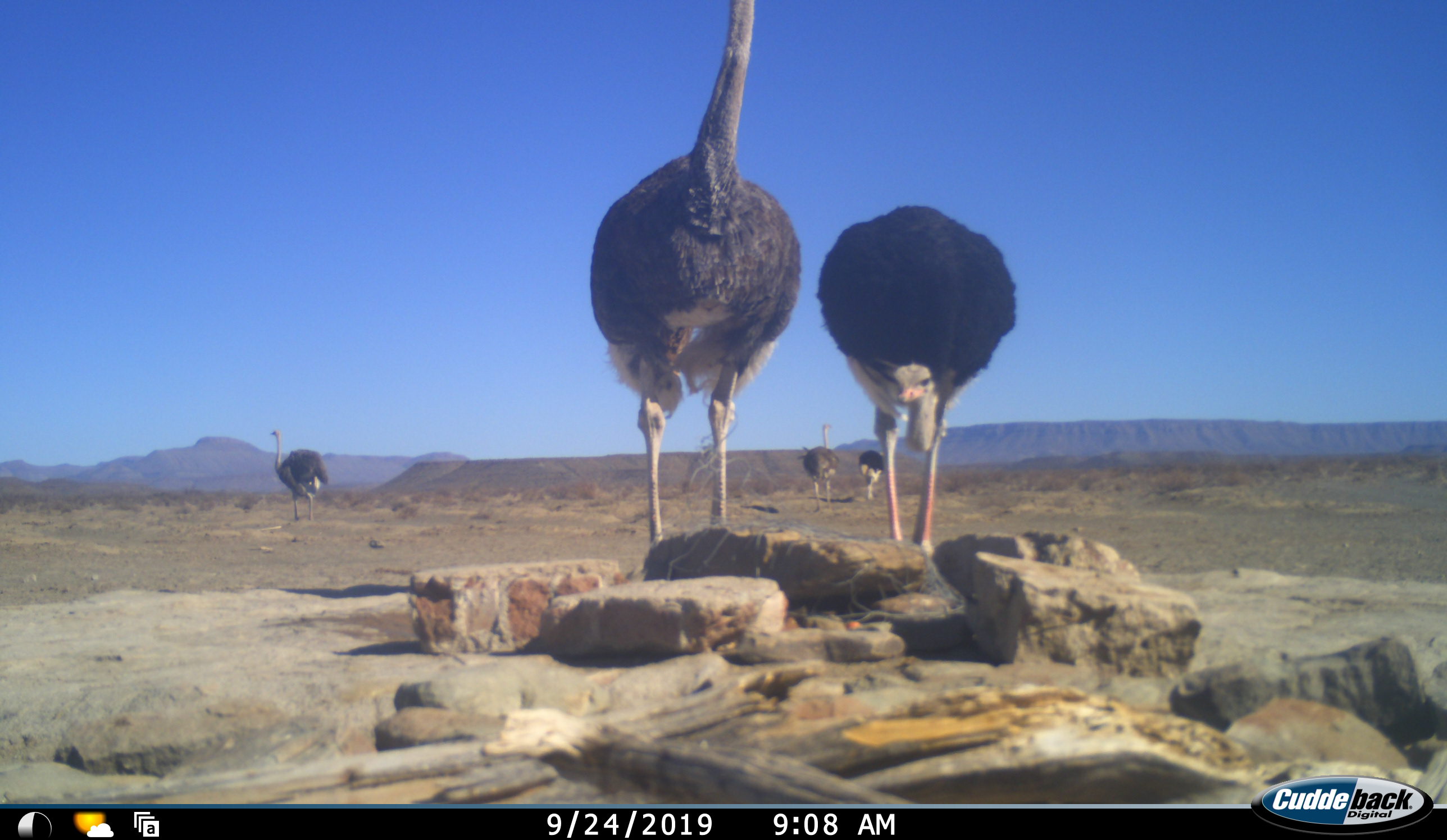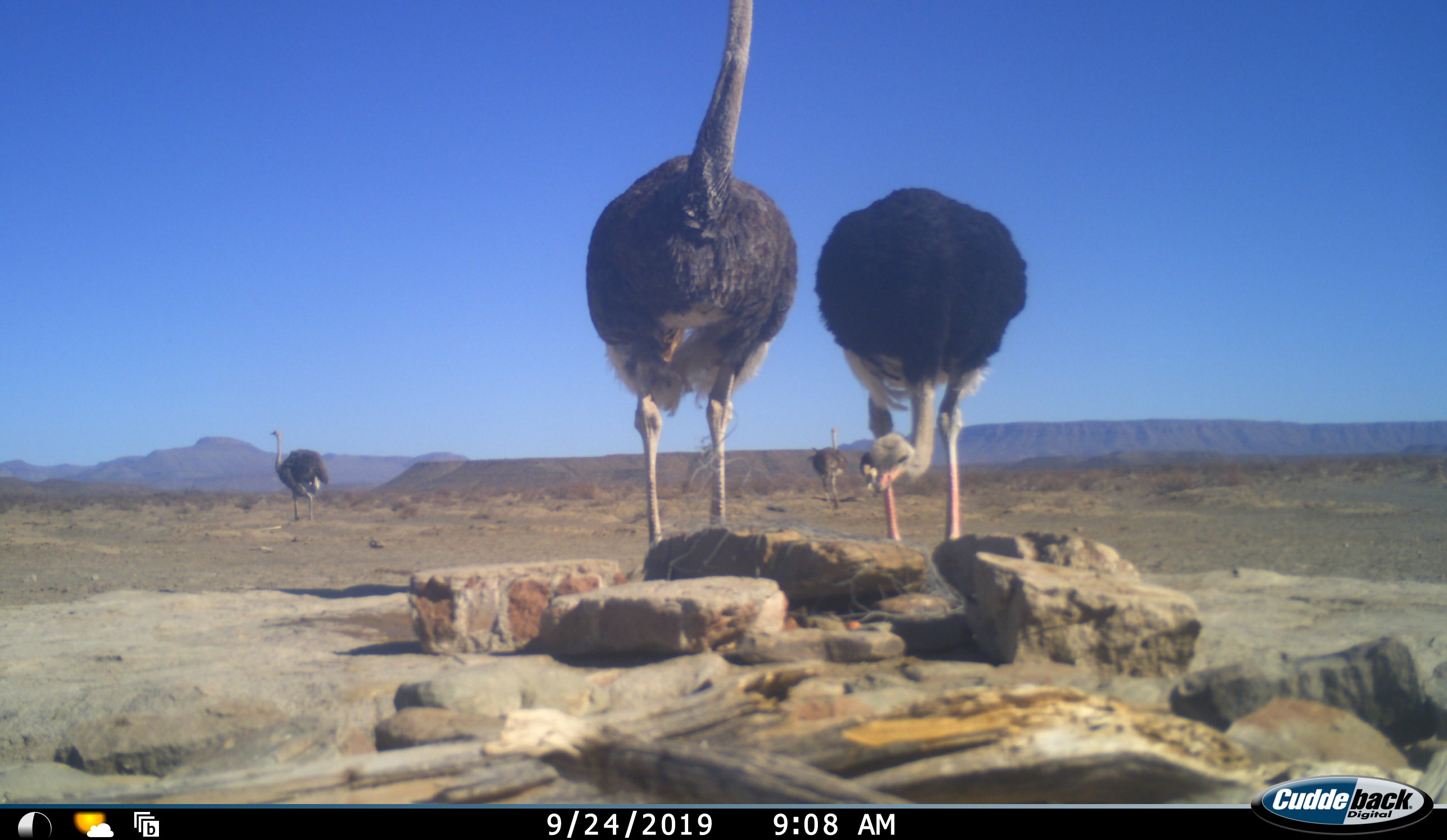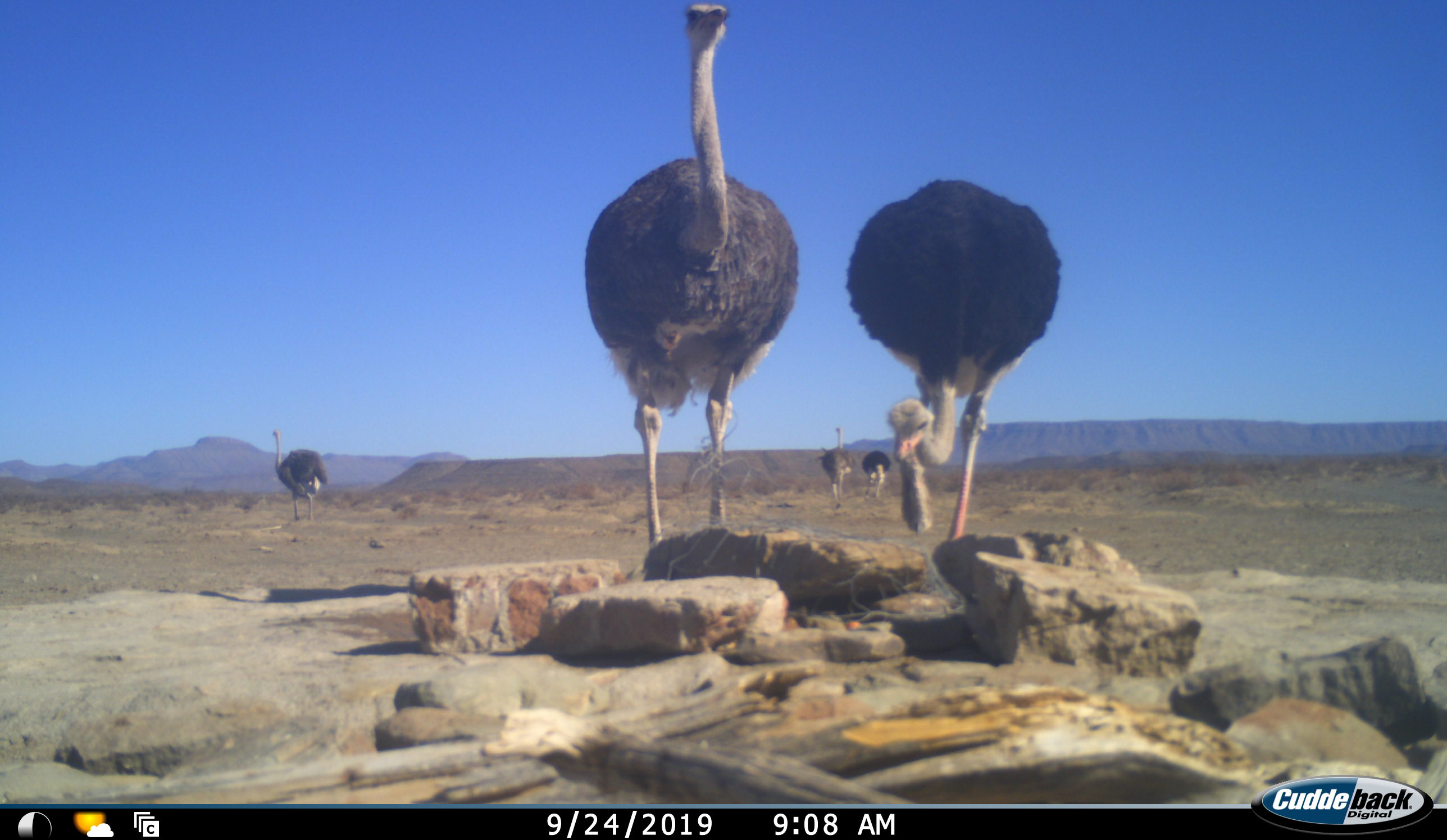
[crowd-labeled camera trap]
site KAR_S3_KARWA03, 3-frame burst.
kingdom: Animalia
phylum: Chordata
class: Aves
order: Struthioniformes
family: Struthionidae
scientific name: Struthionidae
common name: ostrich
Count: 5.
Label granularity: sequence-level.